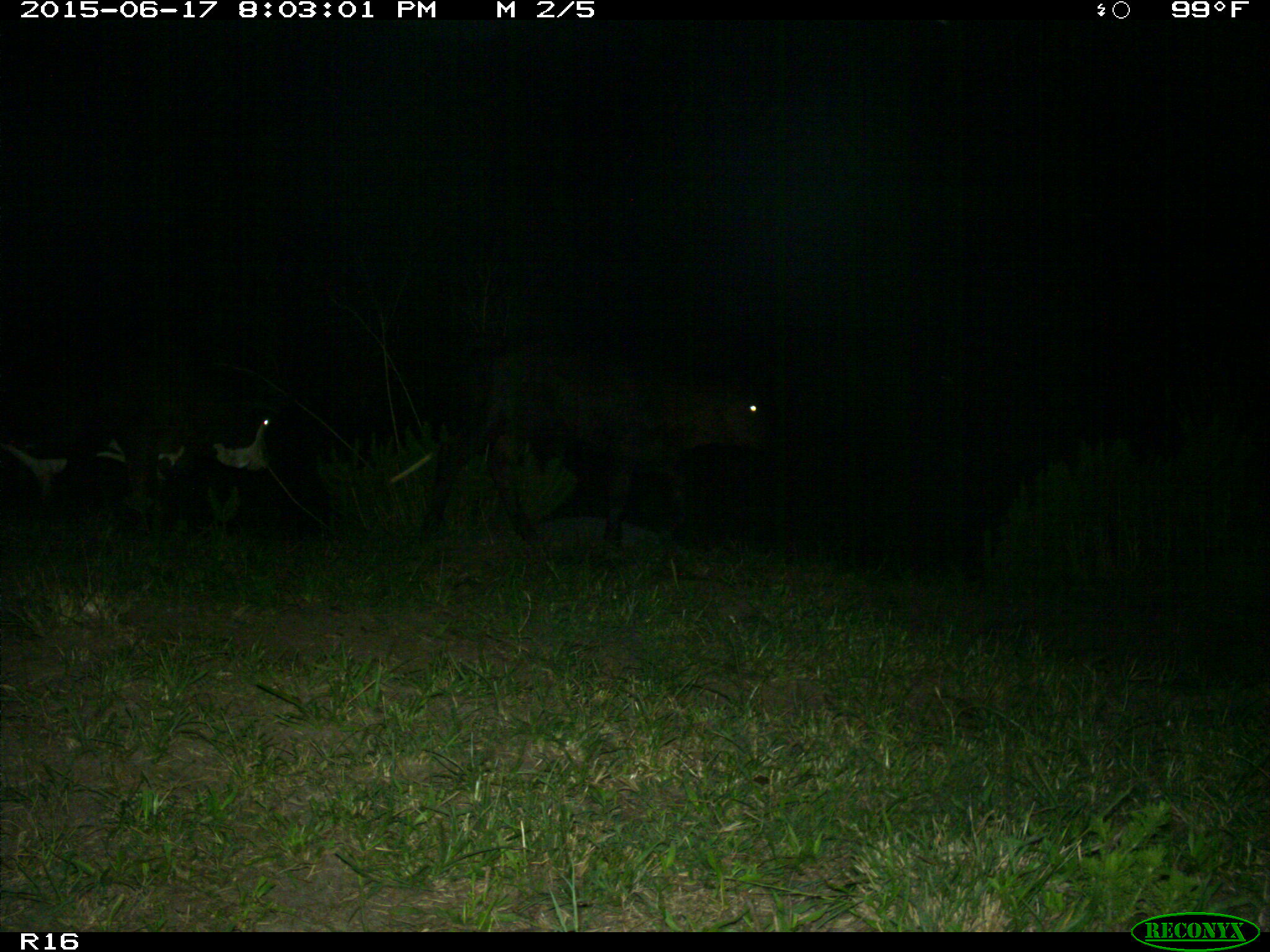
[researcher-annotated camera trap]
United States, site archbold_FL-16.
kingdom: Animalia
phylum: Chordata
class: Mammalia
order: Artiodactyla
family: Bovidae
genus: Bos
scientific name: Bos taurus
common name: domestic cow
Bos taurus (domestic cow).